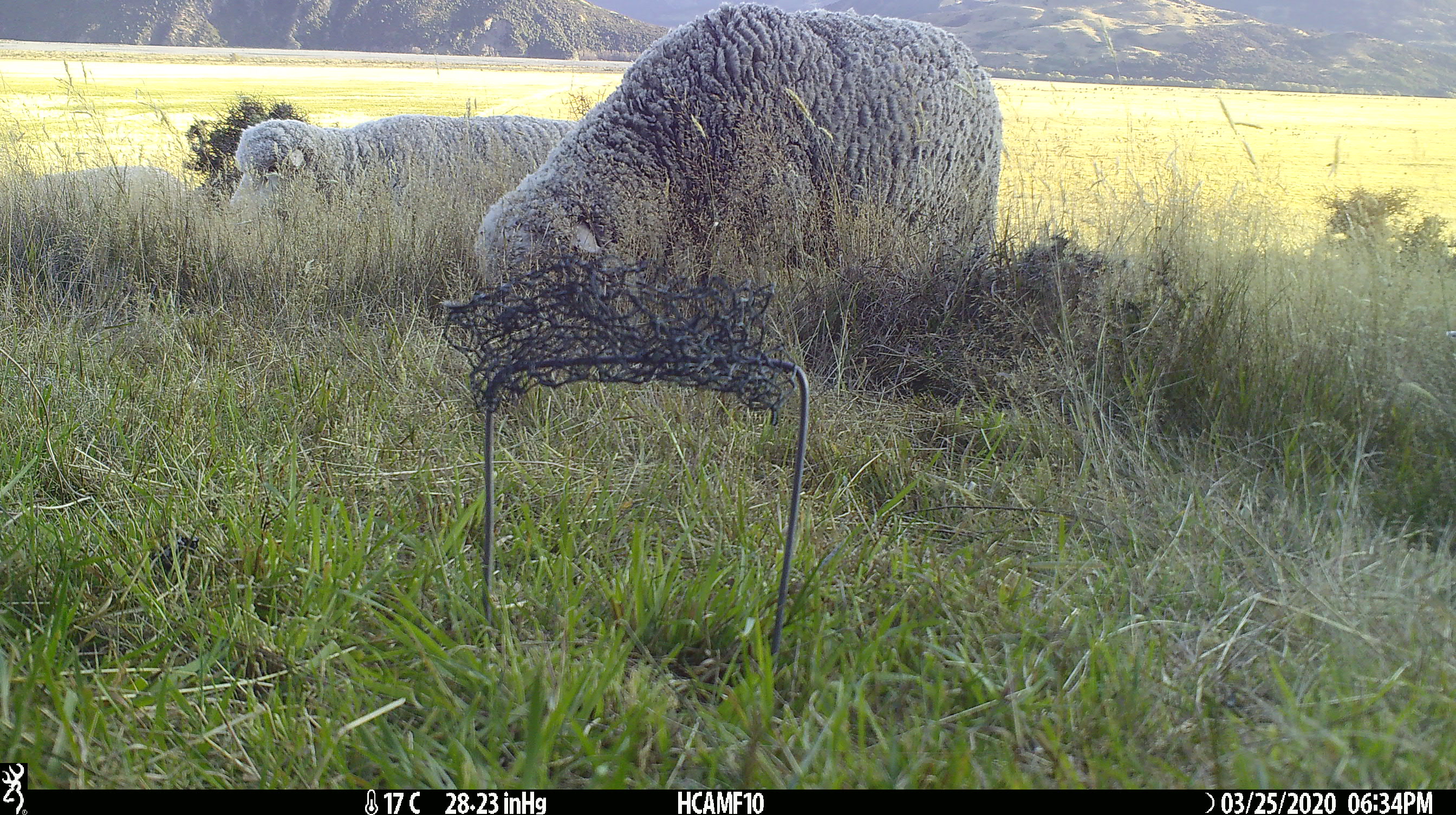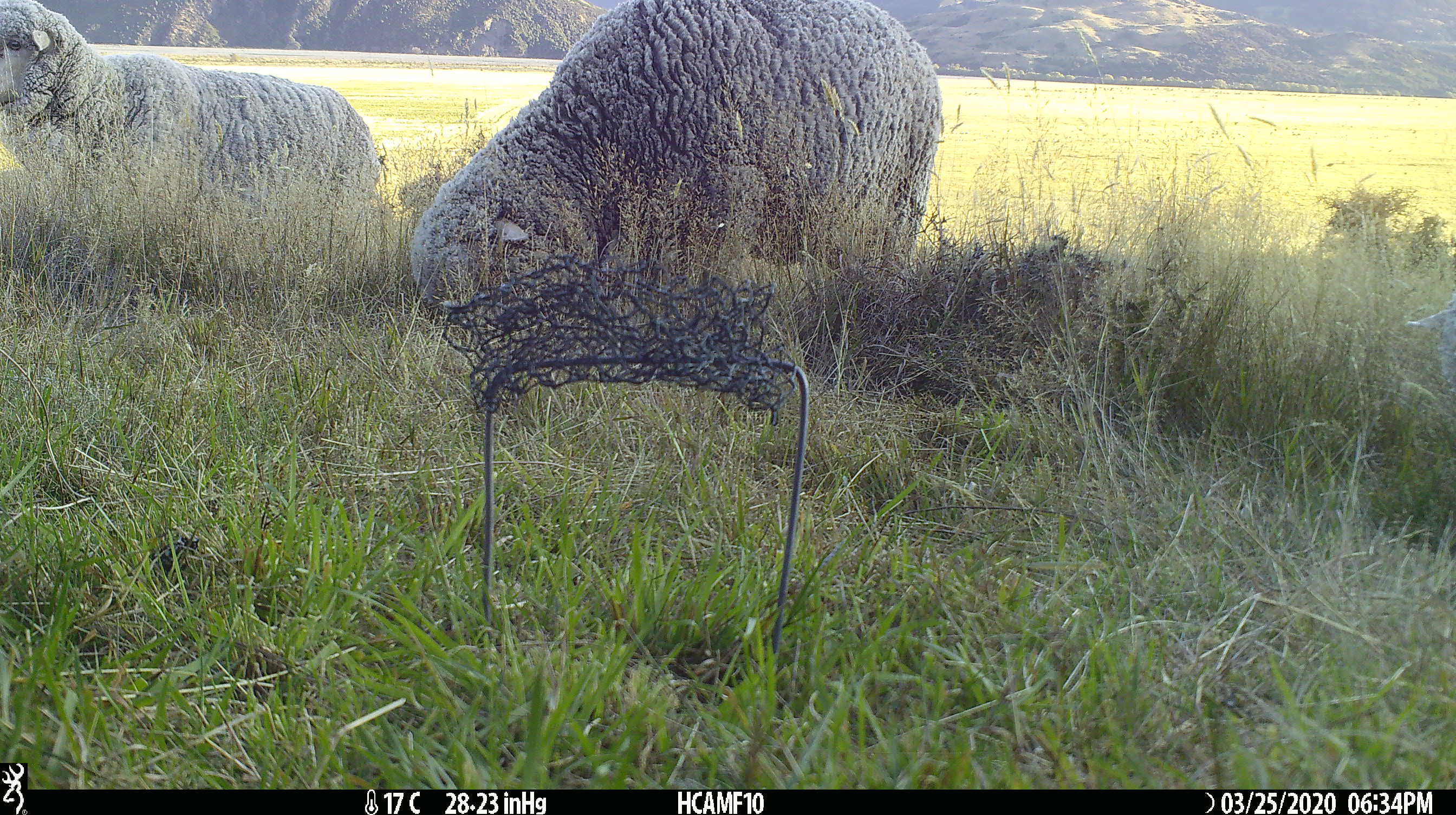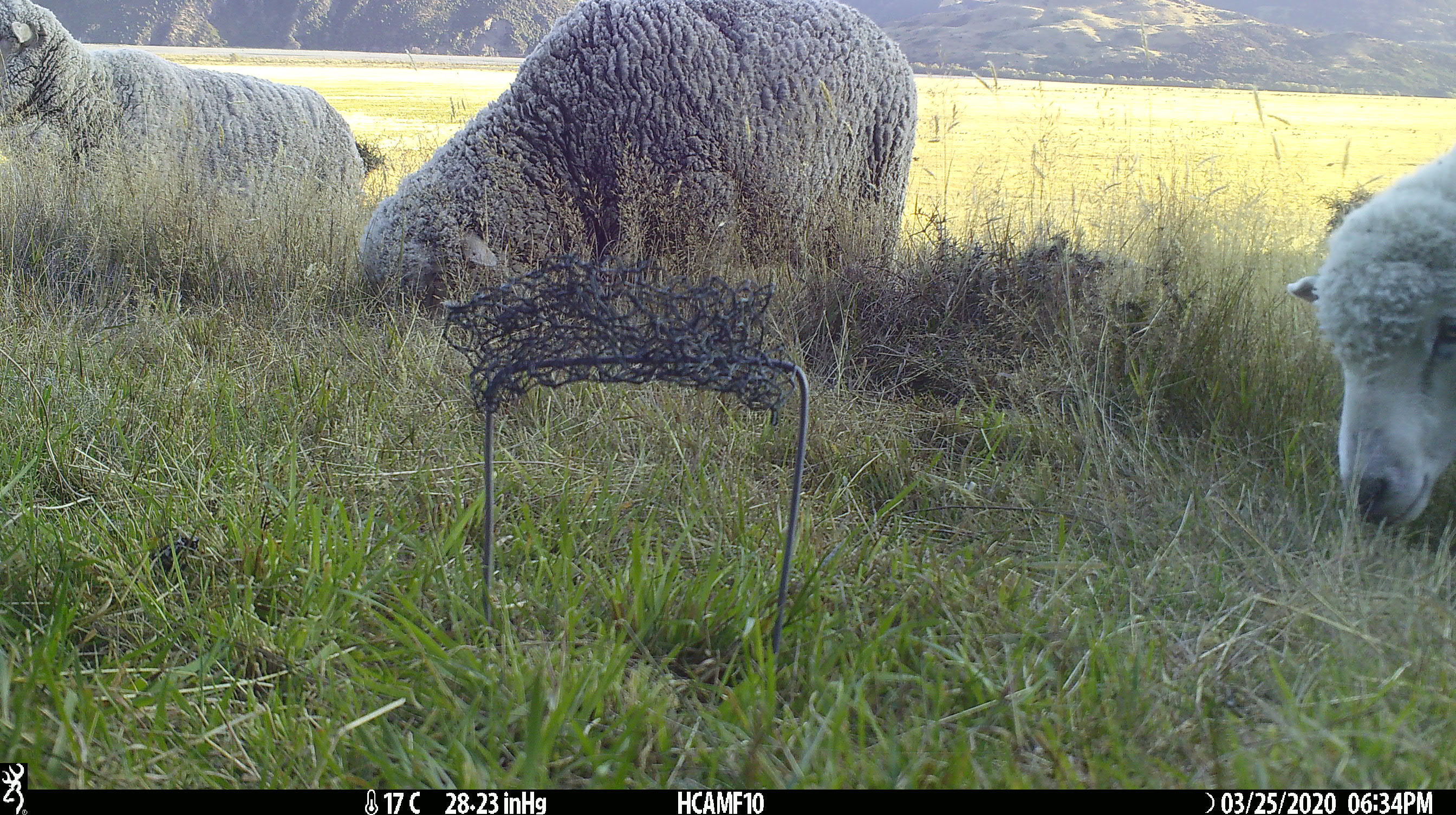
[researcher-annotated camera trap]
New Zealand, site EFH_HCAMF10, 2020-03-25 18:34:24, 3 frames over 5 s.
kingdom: Animalia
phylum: Chordata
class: Mammalia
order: Artiodactyla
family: Bovidae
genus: Ovis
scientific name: Ovis aries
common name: domestic sheep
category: sheep